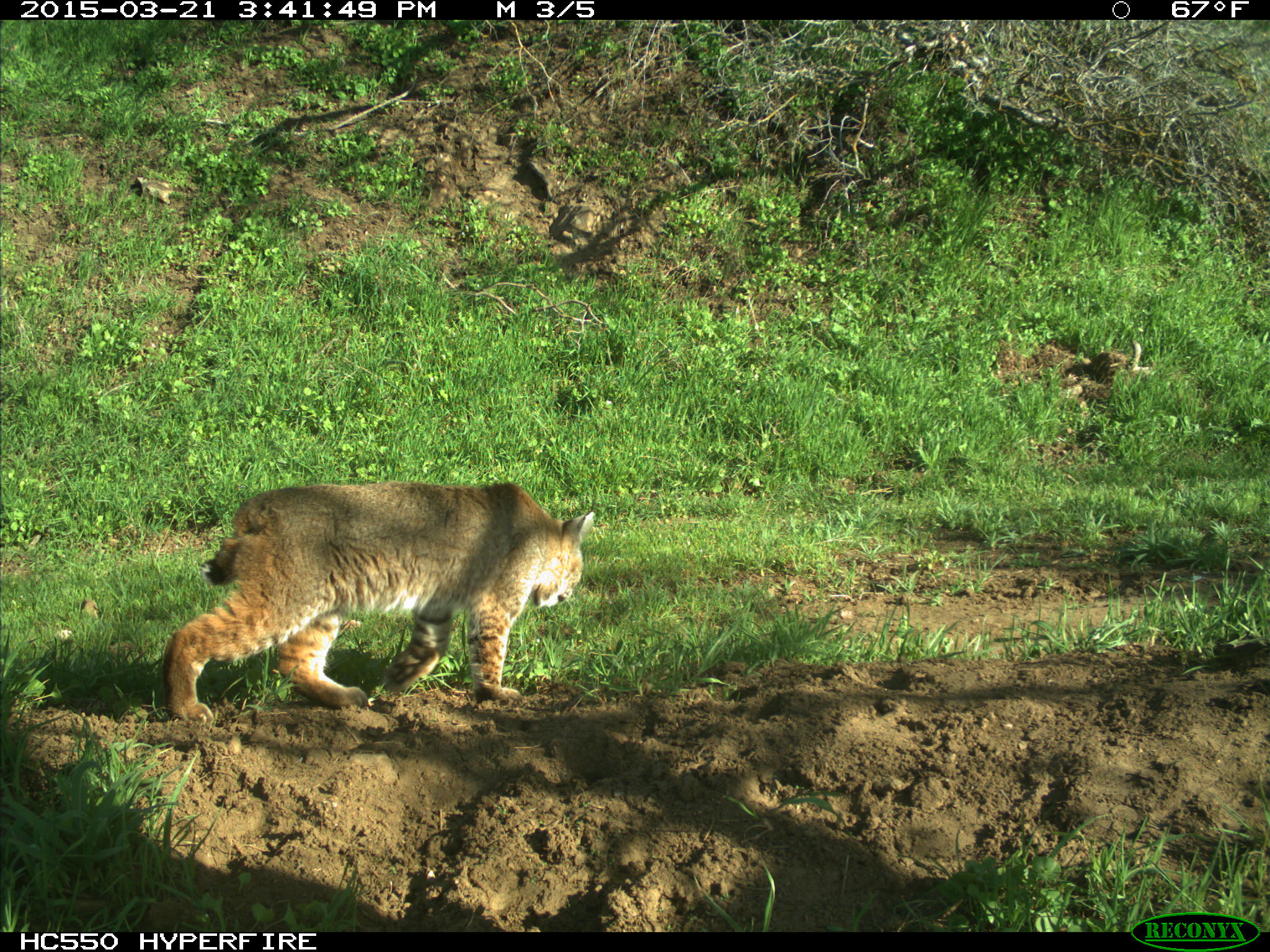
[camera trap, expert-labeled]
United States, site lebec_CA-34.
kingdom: Animalia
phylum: Chordata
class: Mammalia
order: Carnivora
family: Felidae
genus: Lynx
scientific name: Lynx rufus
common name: bobcat